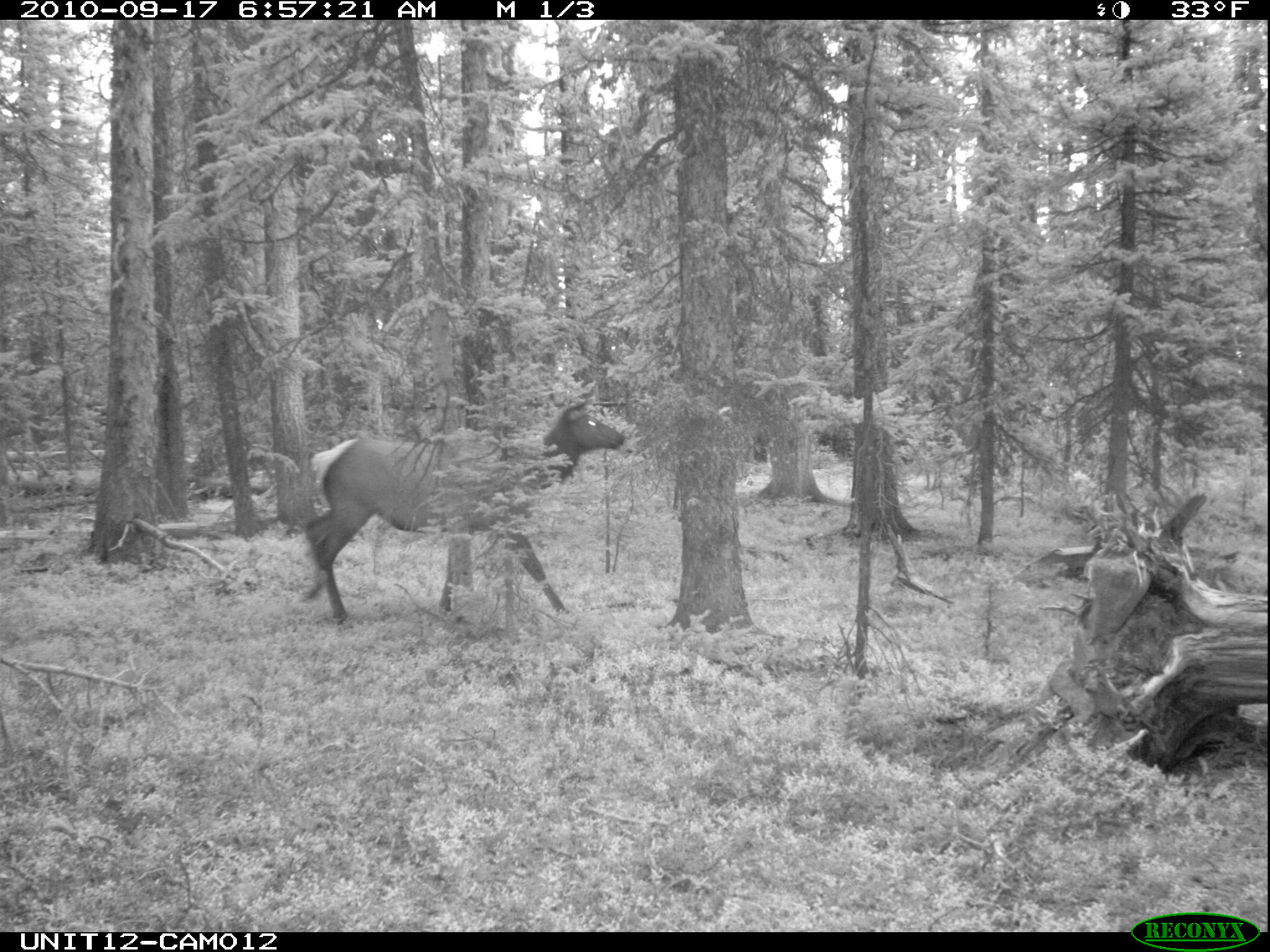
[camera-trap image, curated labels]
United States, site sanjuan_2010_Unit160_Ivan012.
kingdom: Animalia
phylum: Chordata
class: Mammalia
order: Artiodactyla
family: Cervidae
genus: Cervus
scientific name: Cervus elaphus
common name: red deer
Cervus elaphus (red deer).